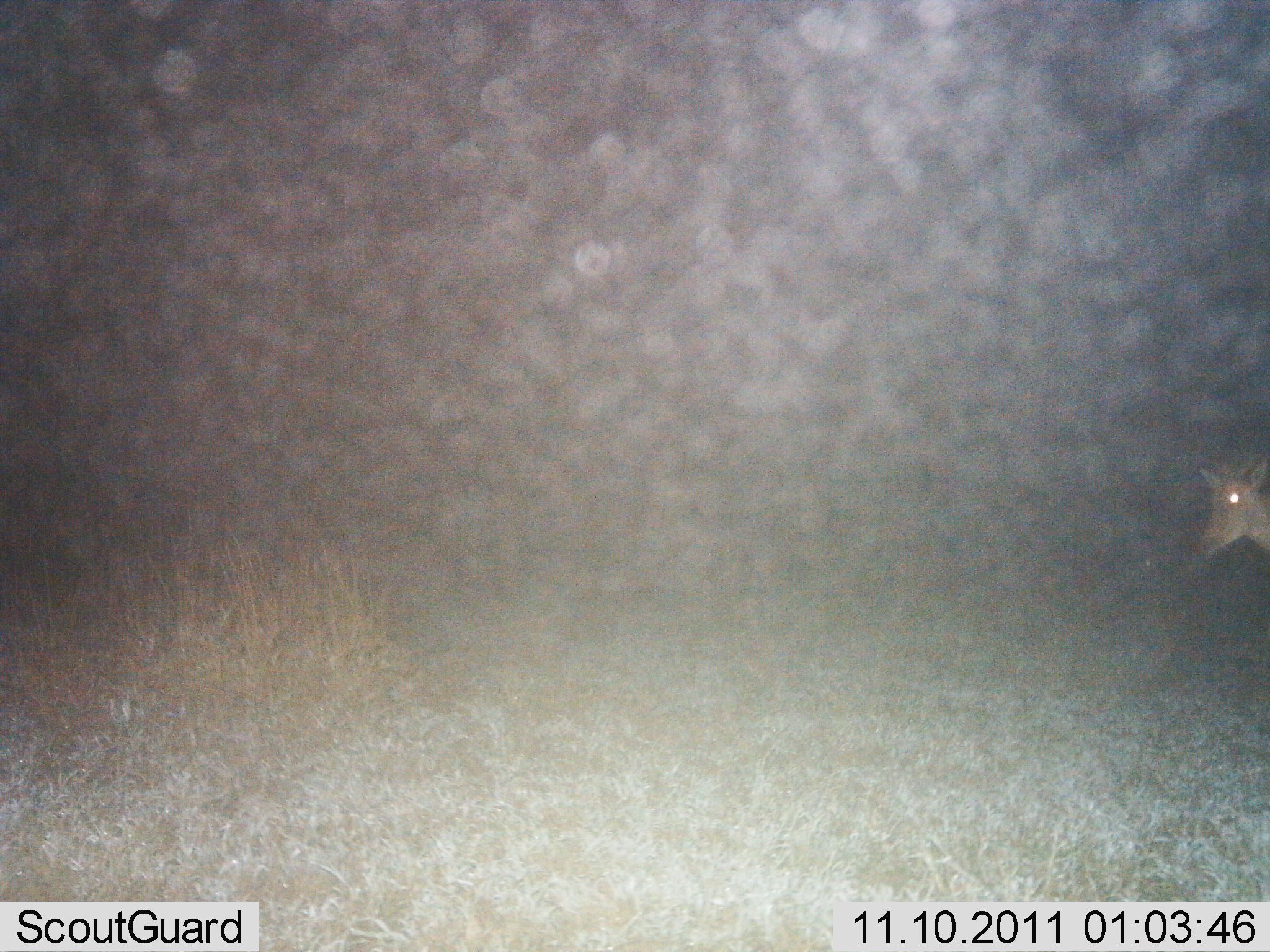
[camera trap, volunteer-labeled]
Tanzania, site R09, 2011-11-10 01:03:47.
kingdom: Animalia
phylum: Chordata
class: Mammalia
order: Artiodactyla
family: Bovidae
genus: Redunca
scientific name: Redunca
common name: reedbuck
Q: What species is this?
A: Reedbuck (Redunca).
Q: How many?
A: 1.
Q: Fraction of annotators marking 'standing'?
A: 100%.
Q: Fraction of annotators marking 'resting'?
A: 0%.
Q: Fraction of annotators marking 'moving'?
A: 0%.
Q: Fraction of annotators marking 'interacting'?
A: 0%.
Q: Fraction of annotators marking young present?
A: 0%.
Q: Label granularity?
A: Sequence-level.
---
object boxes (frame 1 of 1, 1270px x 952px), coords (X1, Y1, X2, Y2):
animal: (1190, 458, 1270, 572)